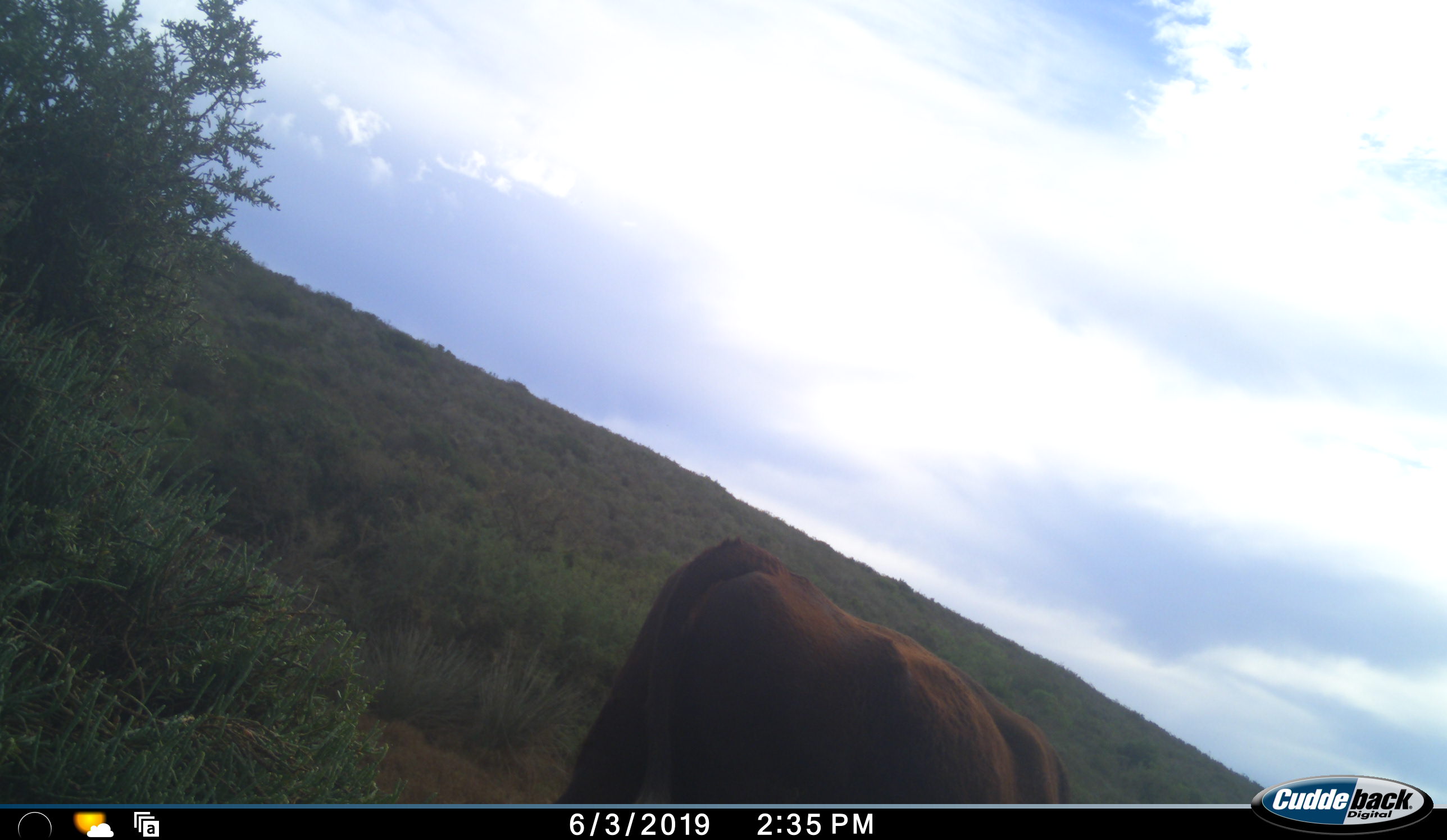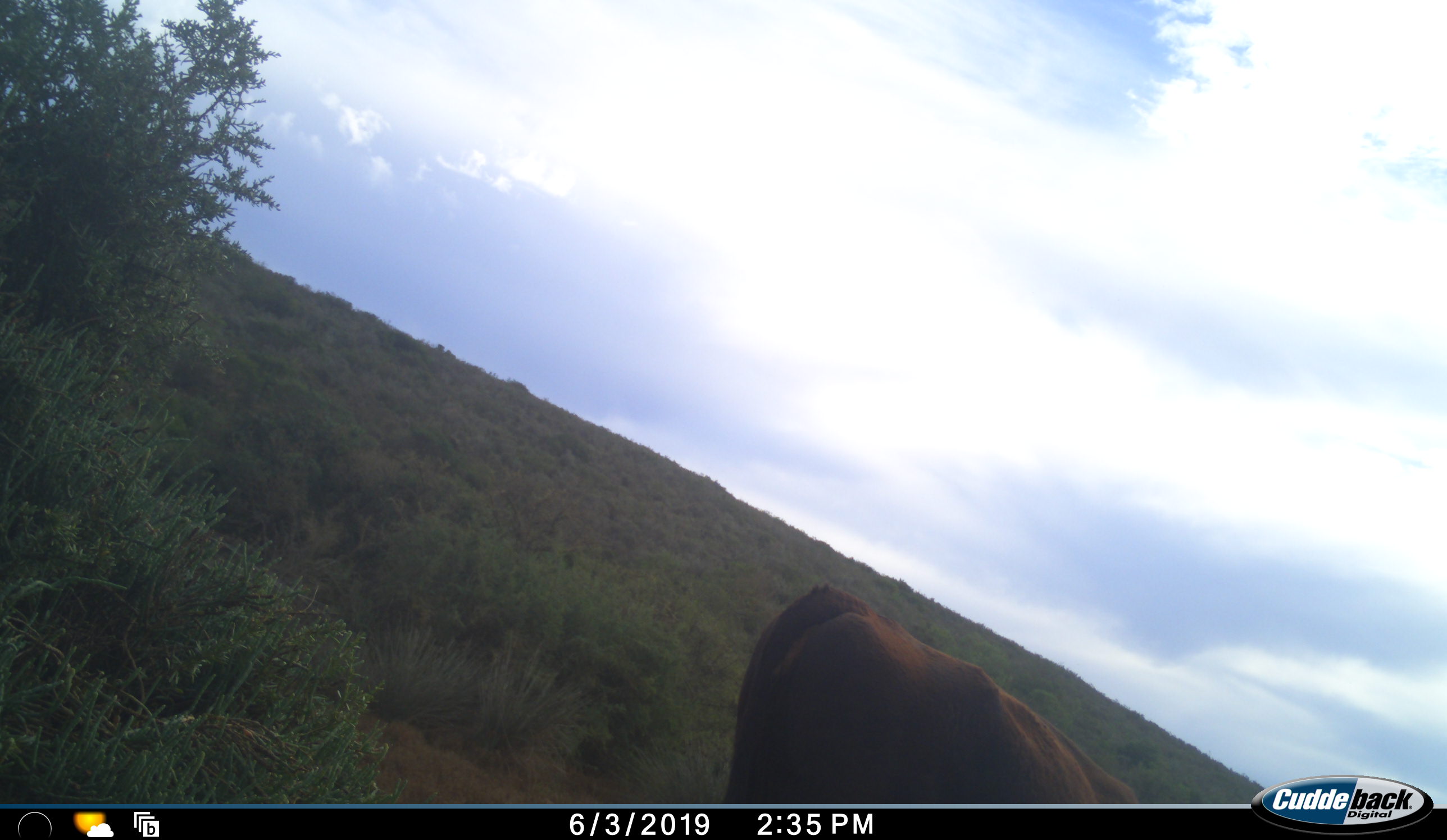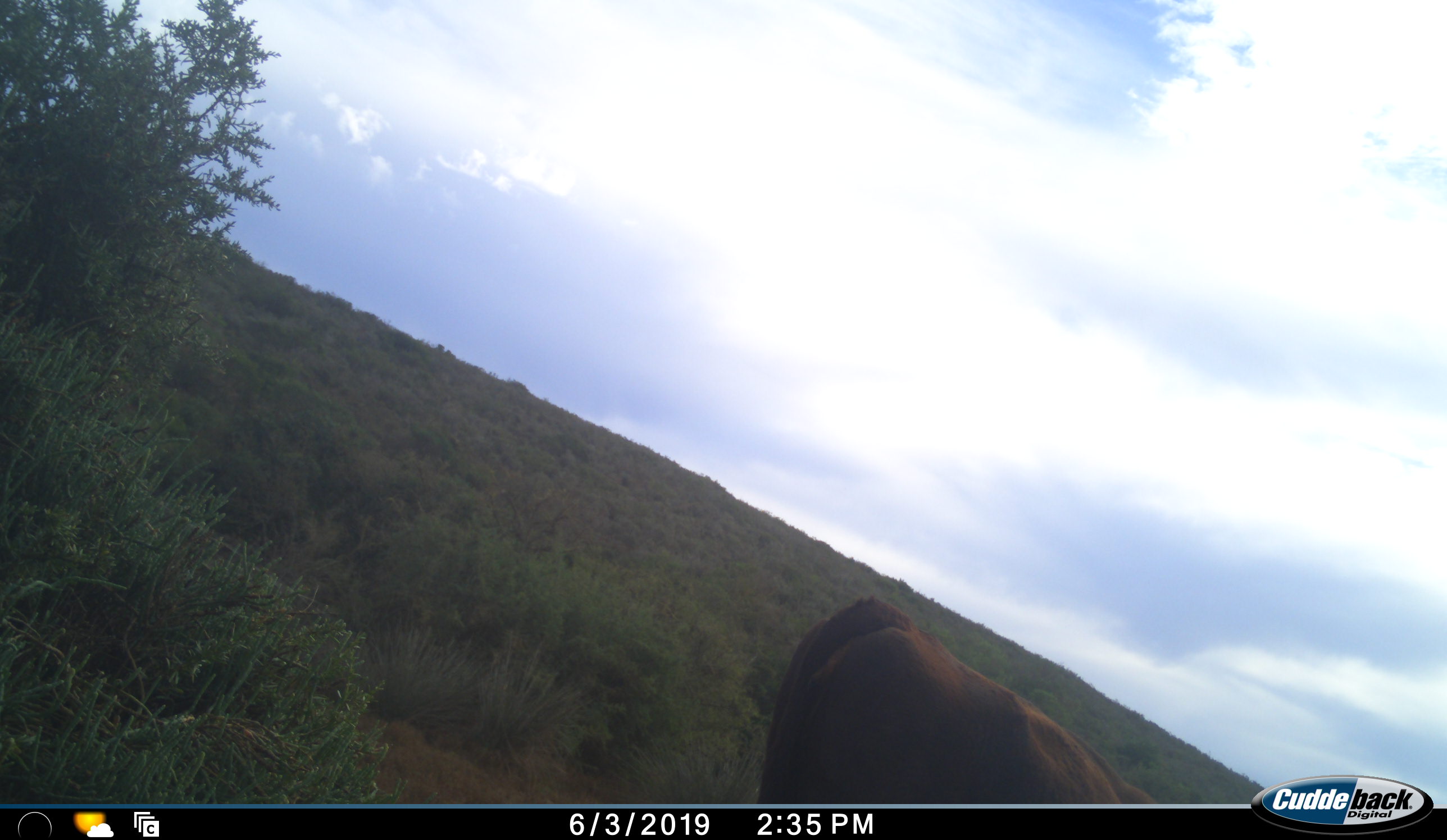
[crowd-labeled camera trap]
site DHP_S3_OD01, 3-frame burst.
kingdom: Animalia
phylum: Chordata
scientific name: Vertebrata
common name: domestic animal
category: domesticanimal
Domesticanimal (domestic animal) (Vertebrata), count 1. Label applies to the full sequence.